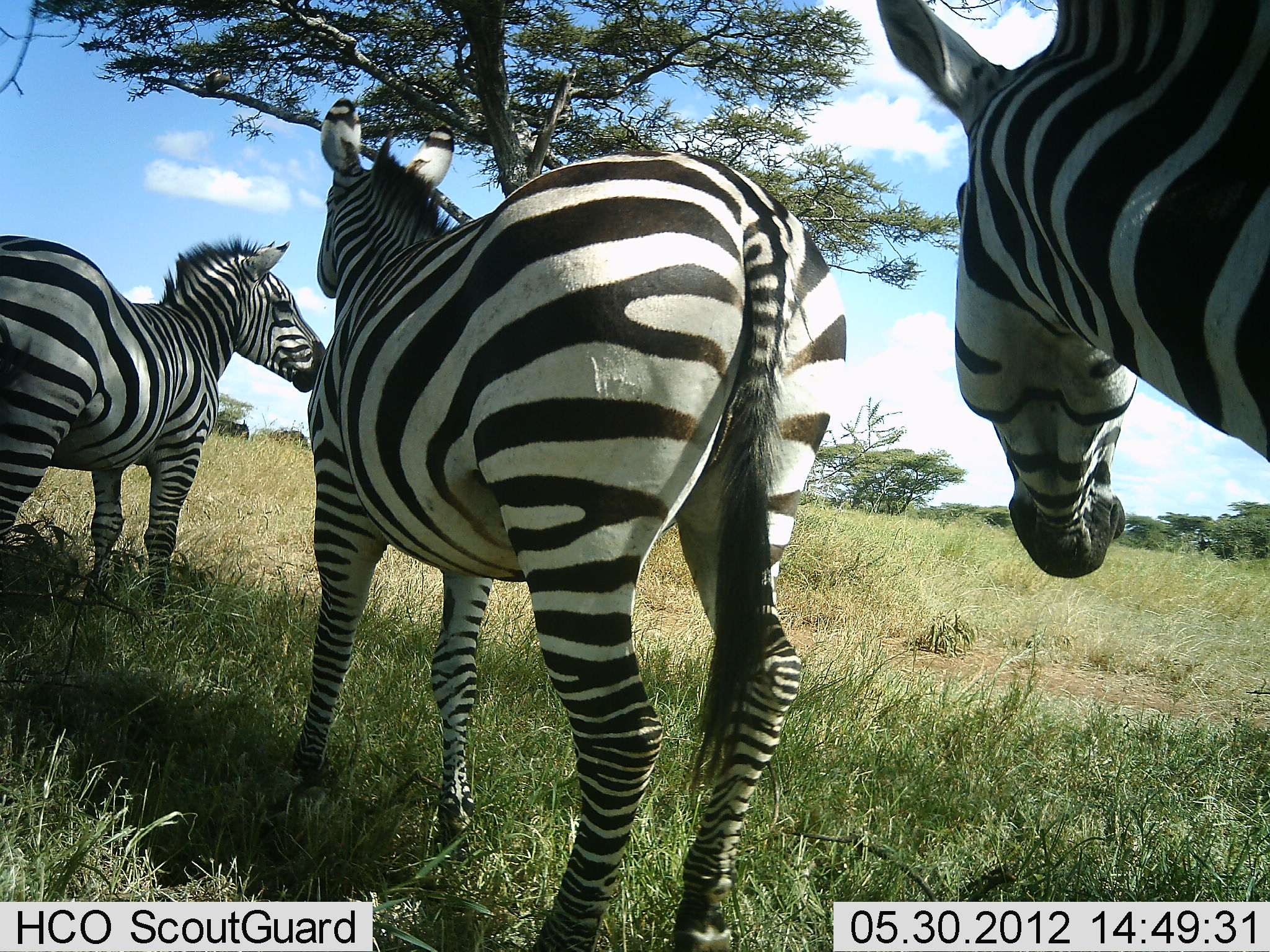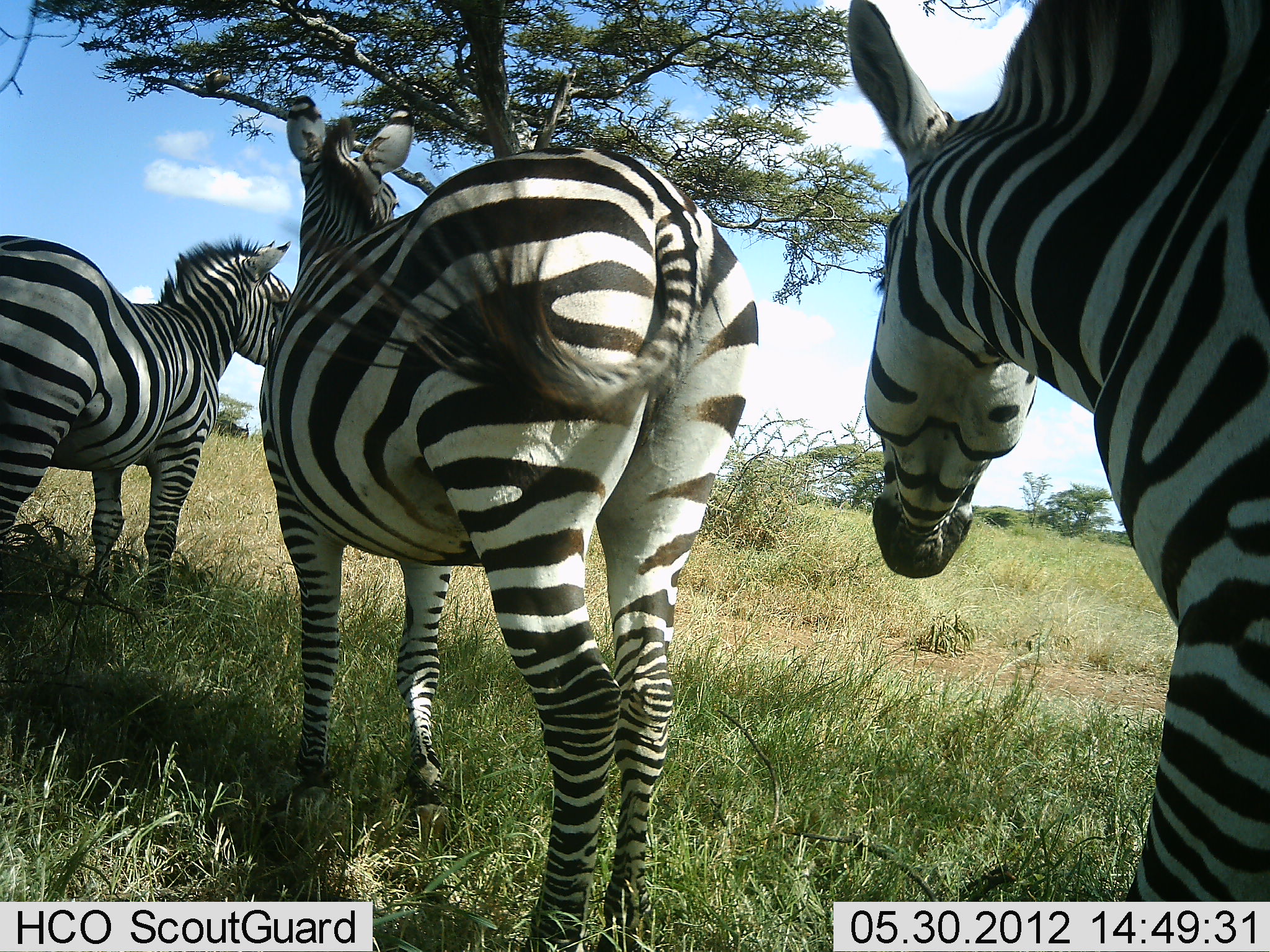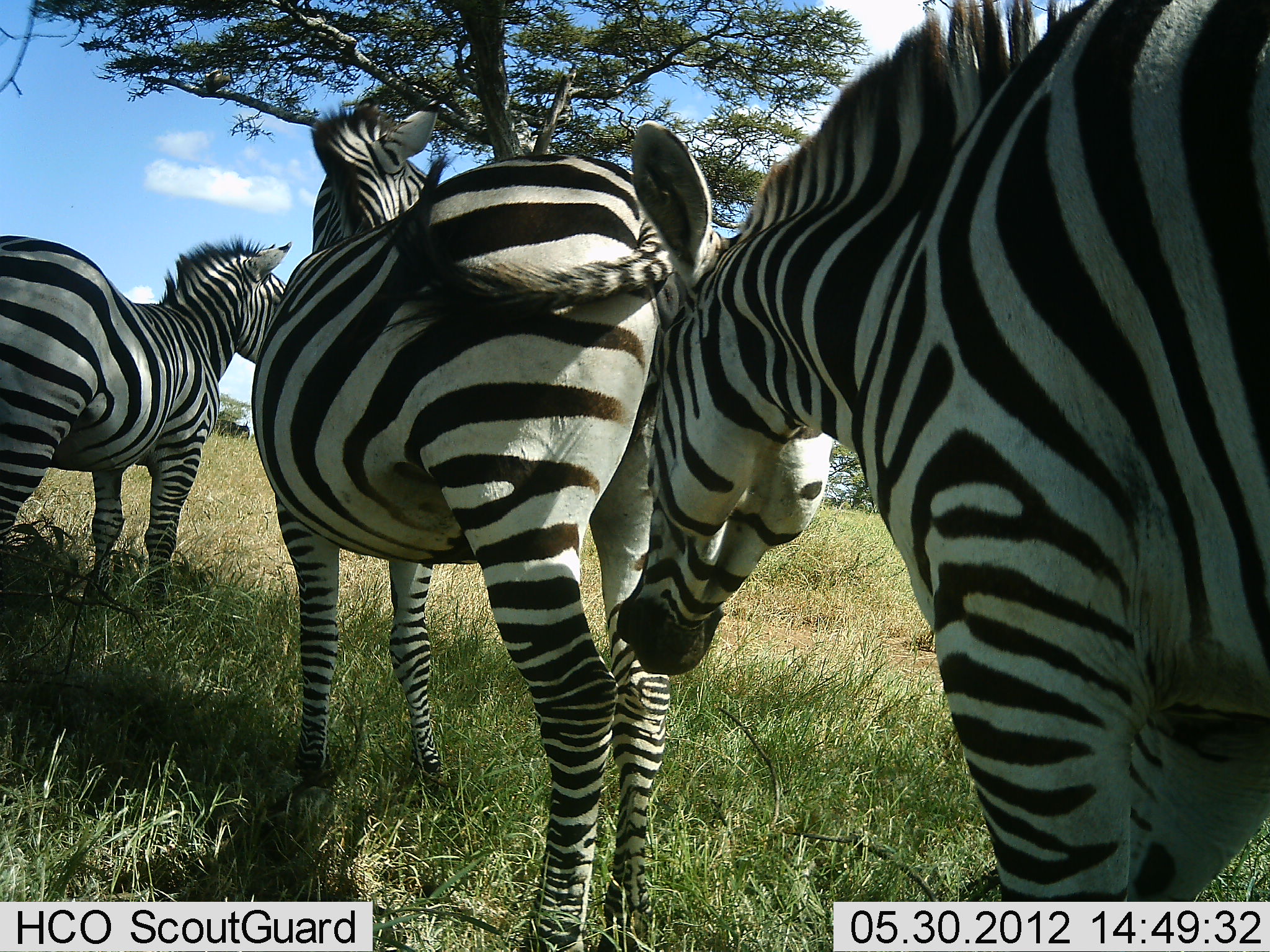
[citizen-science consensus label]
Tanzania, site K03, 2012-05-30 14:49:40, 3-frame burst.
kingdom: Animalia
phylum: Chordata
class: Mammalia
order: Perissodactyla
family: Equidae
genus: Equus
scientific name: Equus quagga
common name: plains zebra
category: zebra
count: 3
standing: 82%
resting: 0%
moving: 45%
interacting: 9%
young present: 0%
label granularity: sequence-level